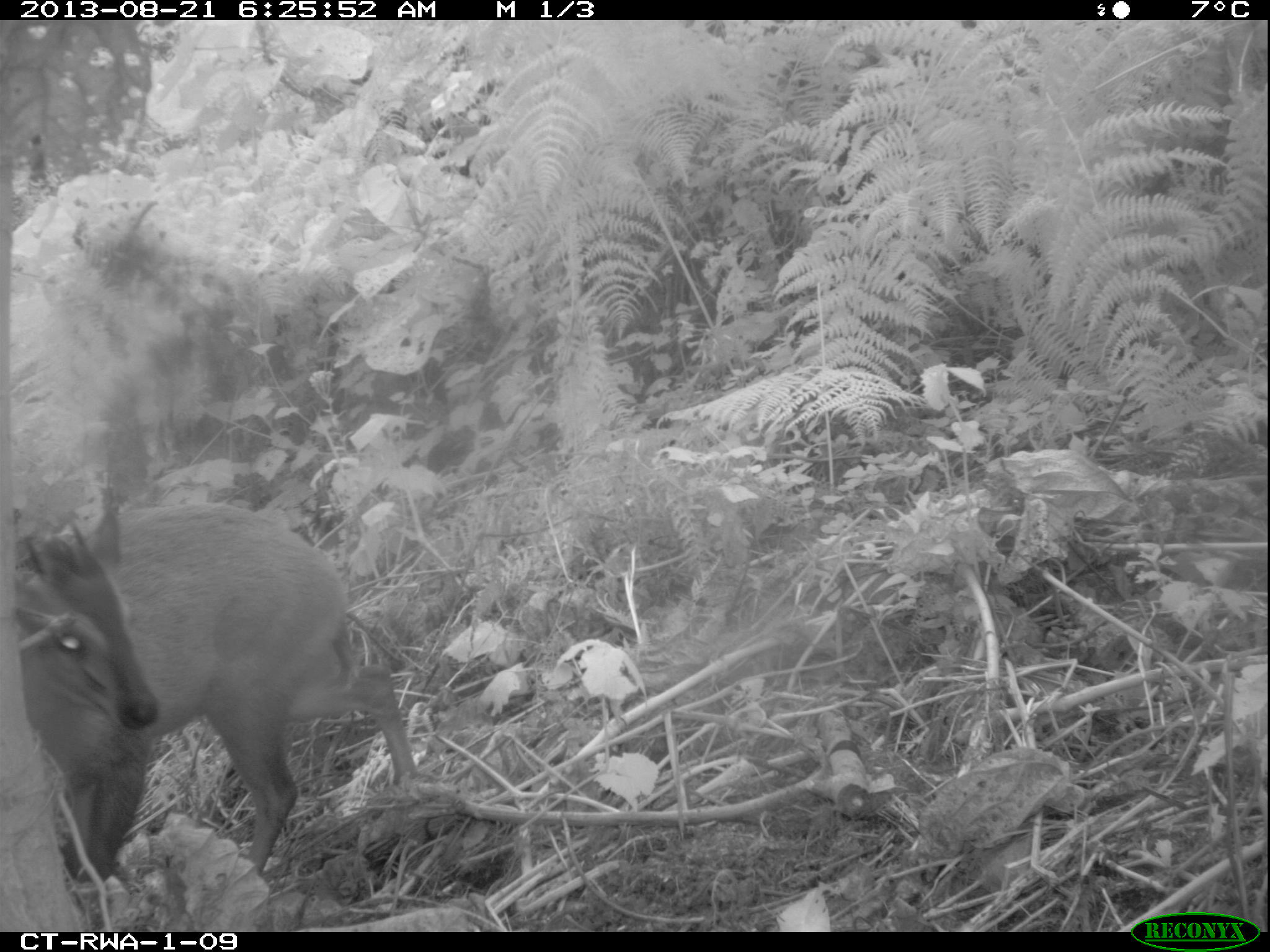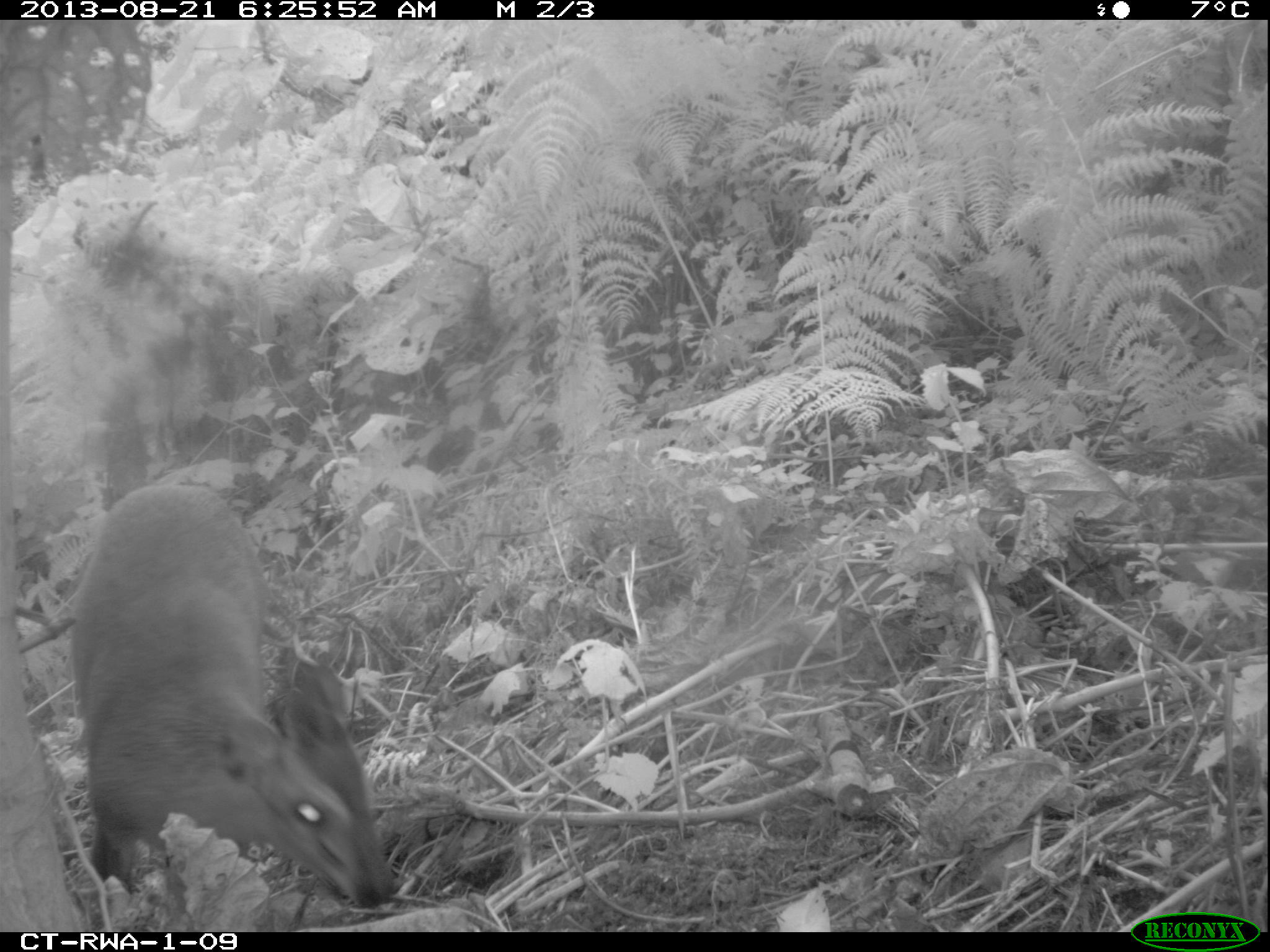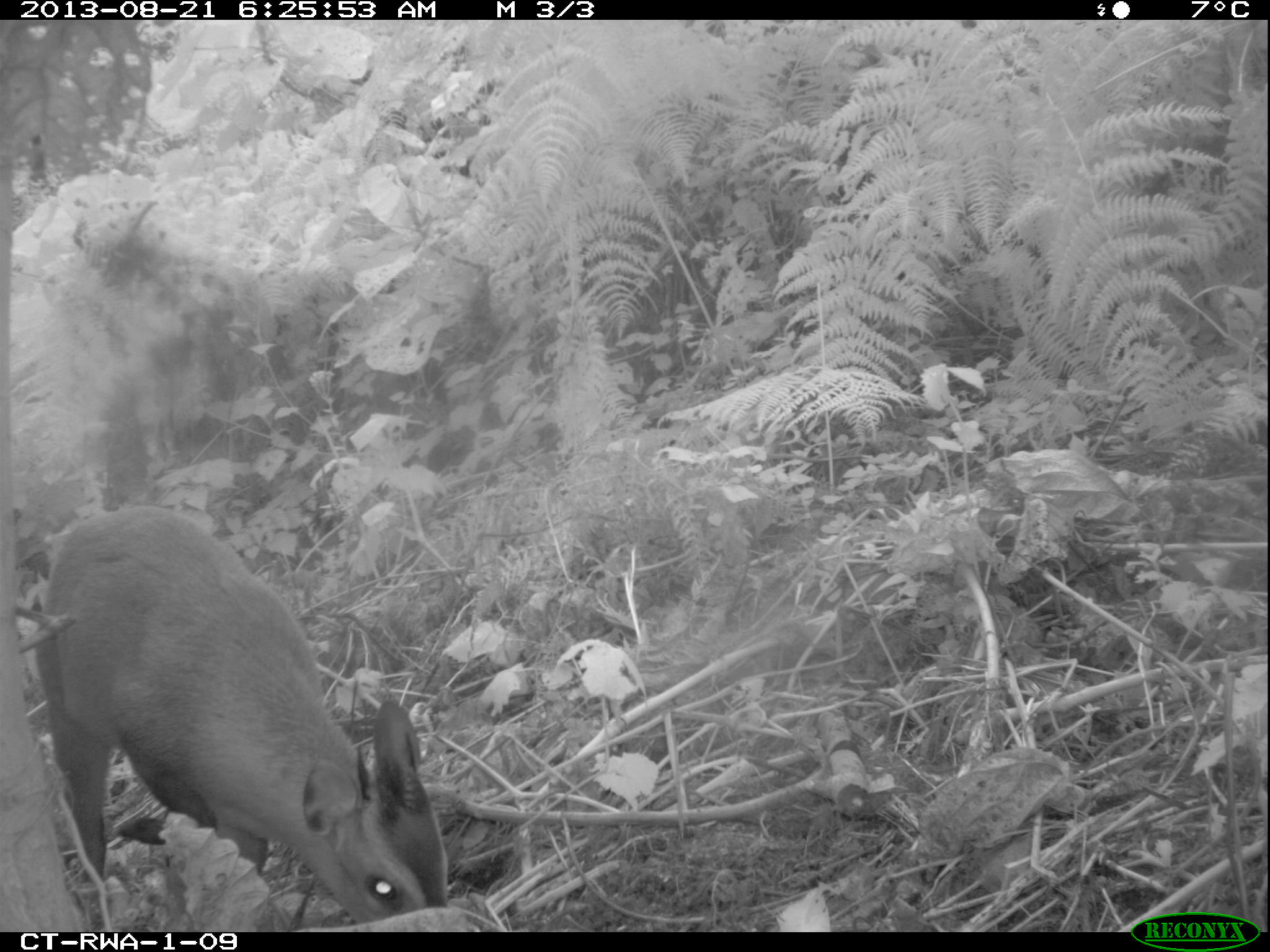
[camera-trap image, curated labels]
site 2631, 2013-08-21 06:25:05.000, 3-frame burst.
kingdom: Animalia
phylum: Chordata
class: Mammalia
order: Artiodactyla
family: Bovidae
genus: Cephalophus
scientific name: Cephalophus nigrifrons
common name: black-fronted duiker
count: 2